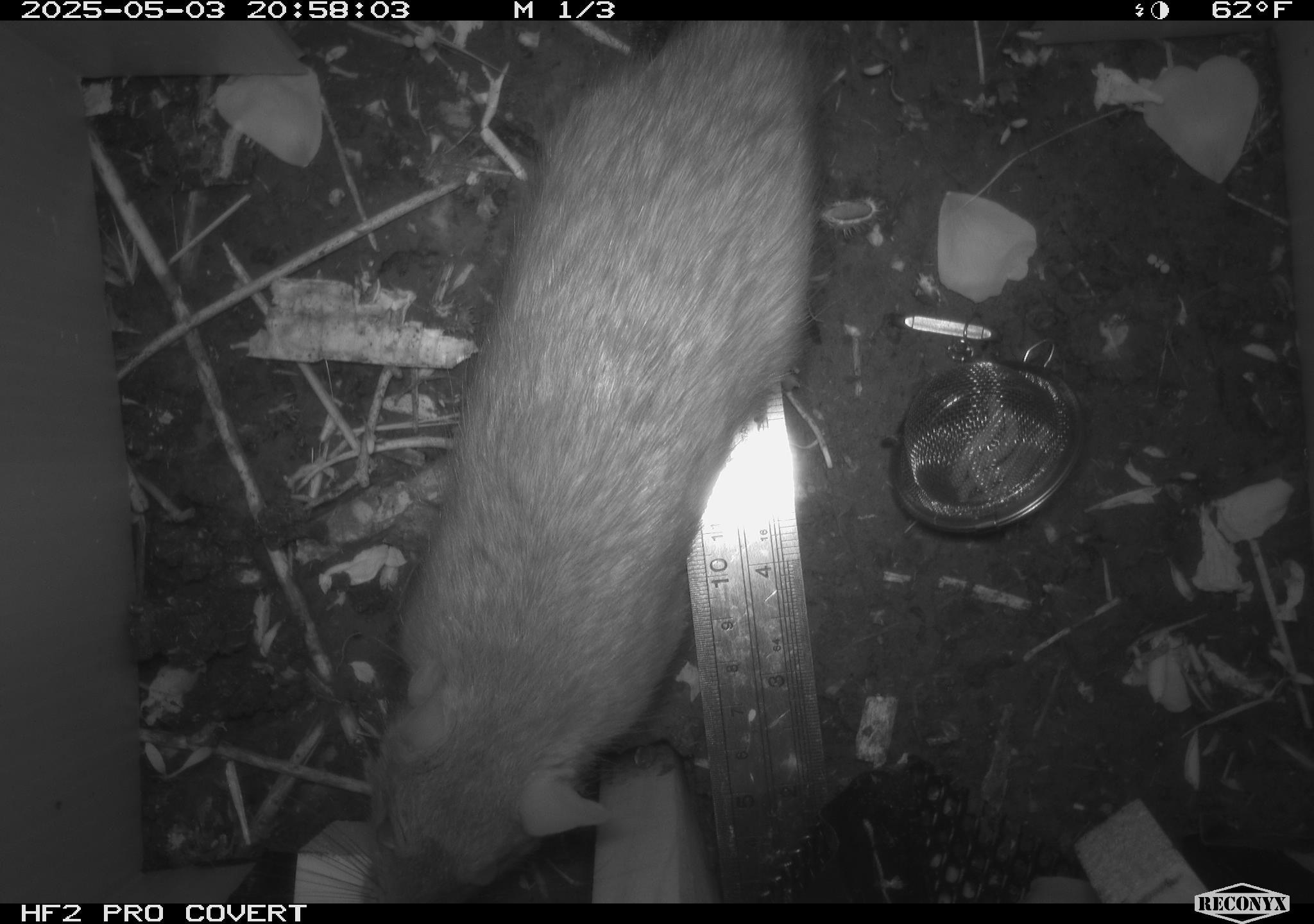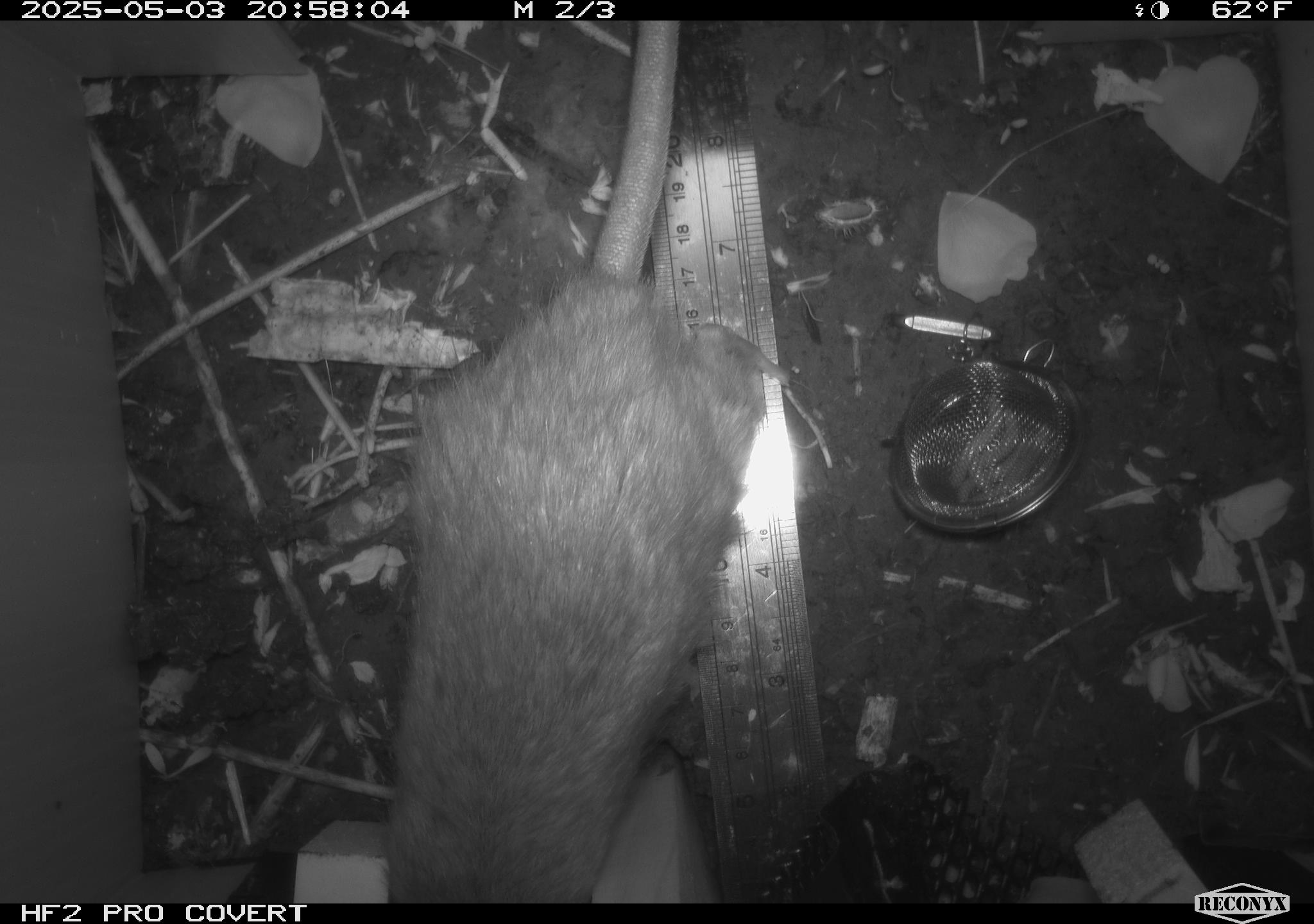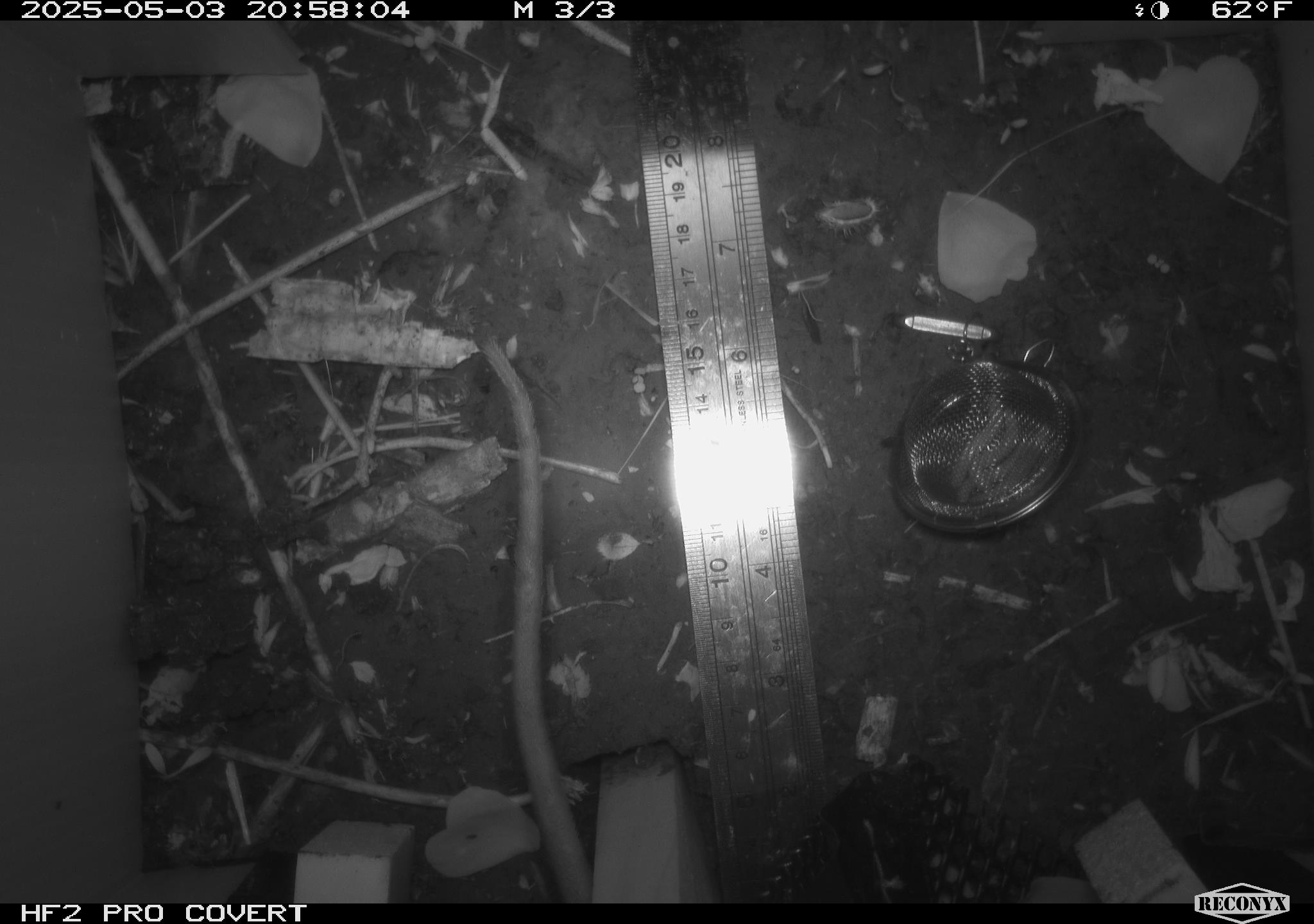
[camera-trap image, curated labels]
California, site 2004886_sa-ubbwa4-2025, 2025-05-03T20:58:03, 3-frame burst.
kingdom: Animalia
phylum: Chordata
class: Mammalia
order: Rodentia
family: Muridae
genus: Rattus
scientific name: Rattus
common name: rat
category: rattus species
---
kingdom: Animalia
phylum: Chordata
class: Mammalia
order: Rodentia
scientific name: Rodentia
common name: rodent